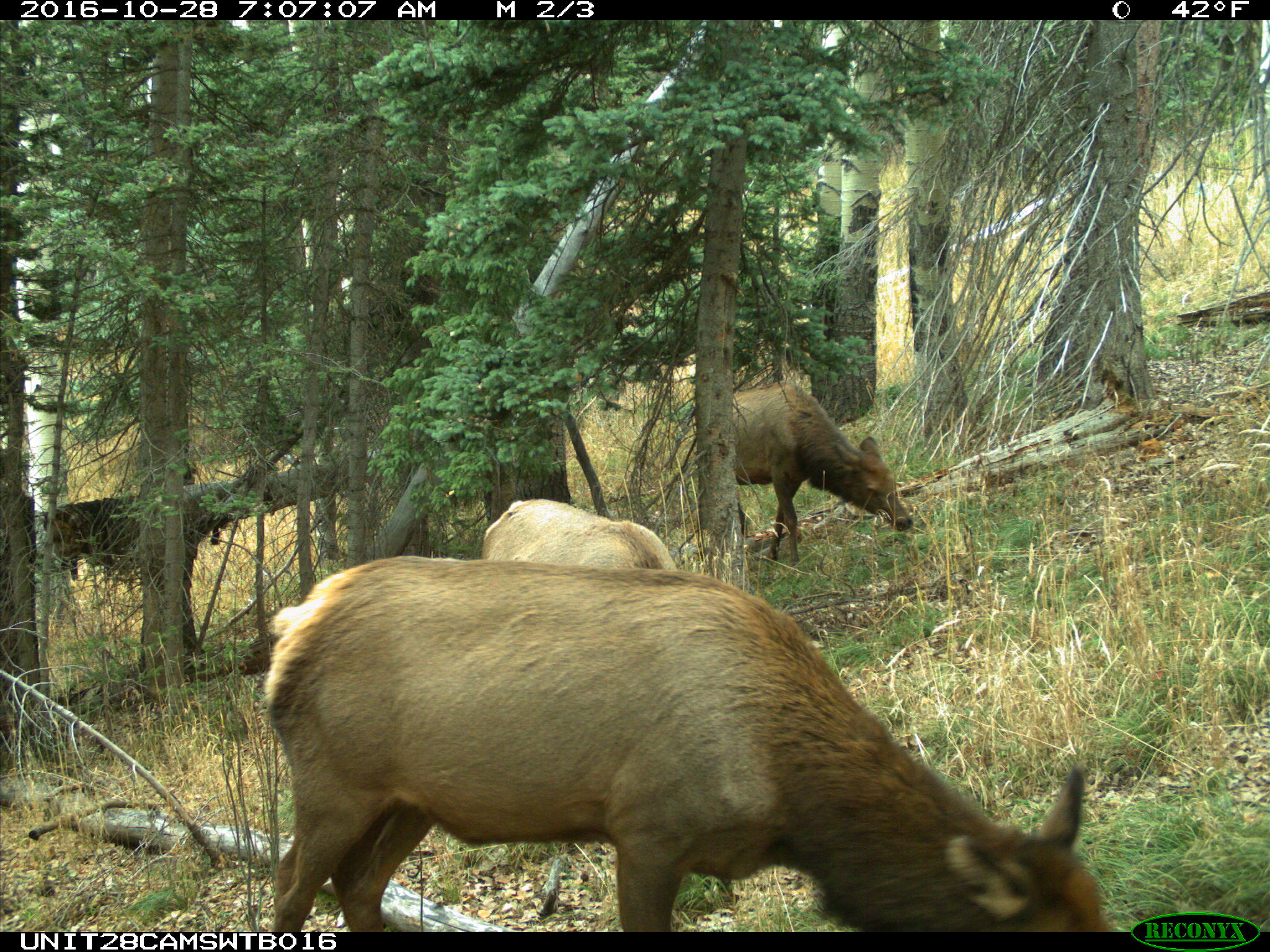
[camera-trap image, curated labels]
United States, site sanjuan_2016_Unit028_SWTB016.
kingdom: Animalia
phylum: Chordata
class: Mammalia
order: Artiodactyla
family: Cervidae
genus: Cervus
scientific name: Cervus elaphus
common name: red deer